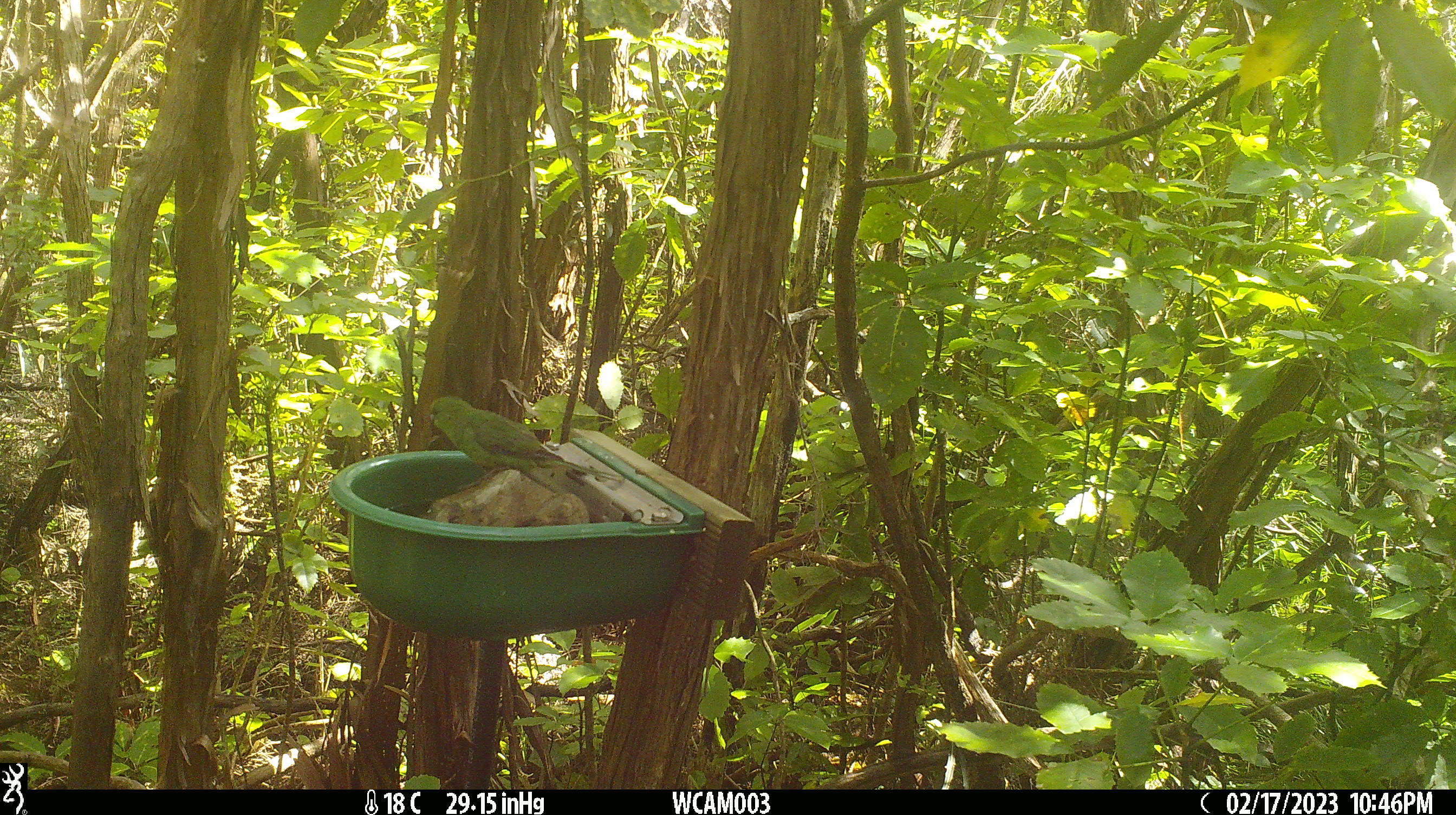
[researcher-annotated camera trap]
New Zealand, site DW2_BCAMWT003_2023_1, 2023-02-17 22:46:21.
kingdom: Animalia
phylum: Chordata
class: Aves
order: Psittaciformes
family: Psittaculidae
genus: Cyanoramphus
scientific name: Cyanoramphus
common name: parakeet